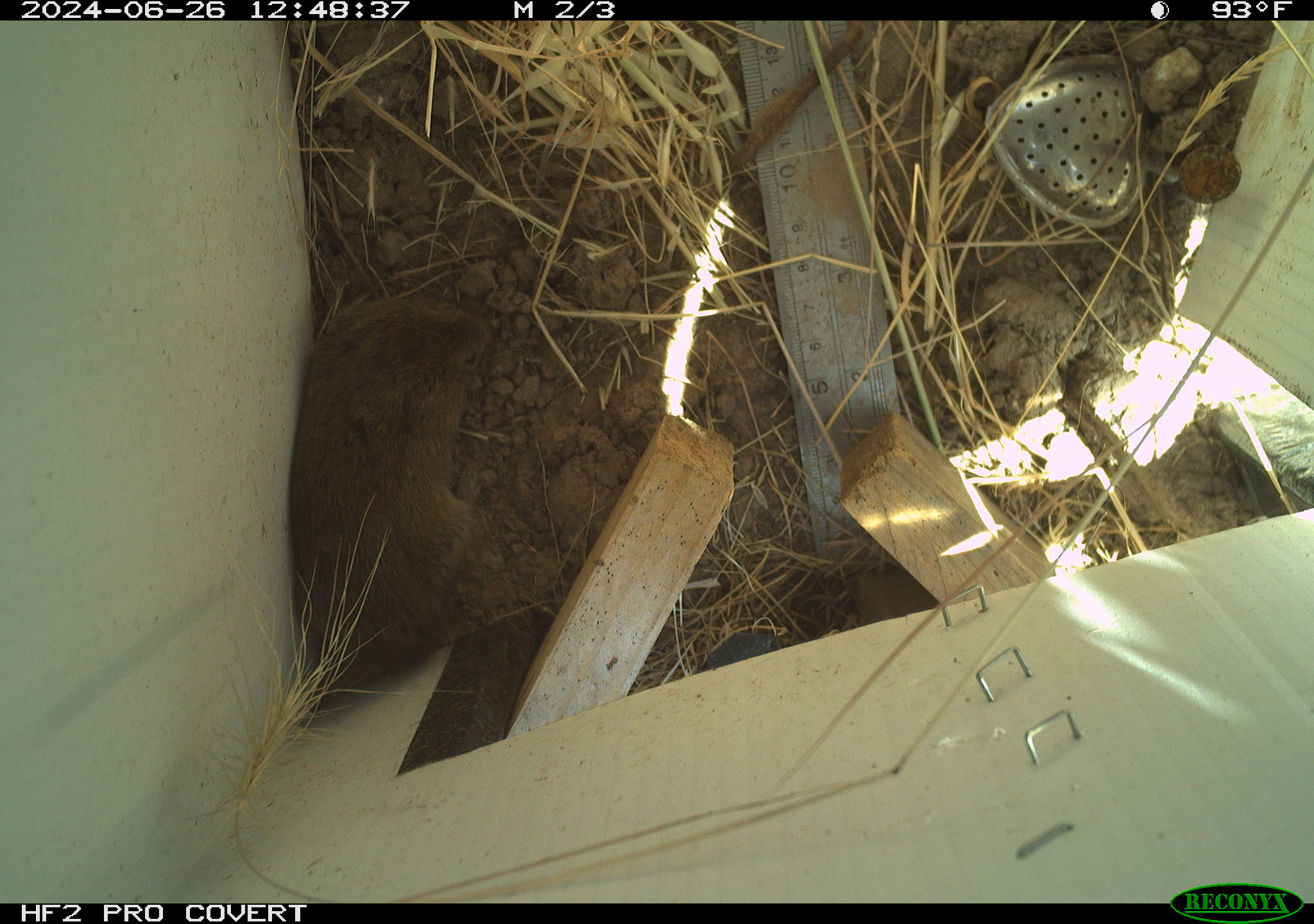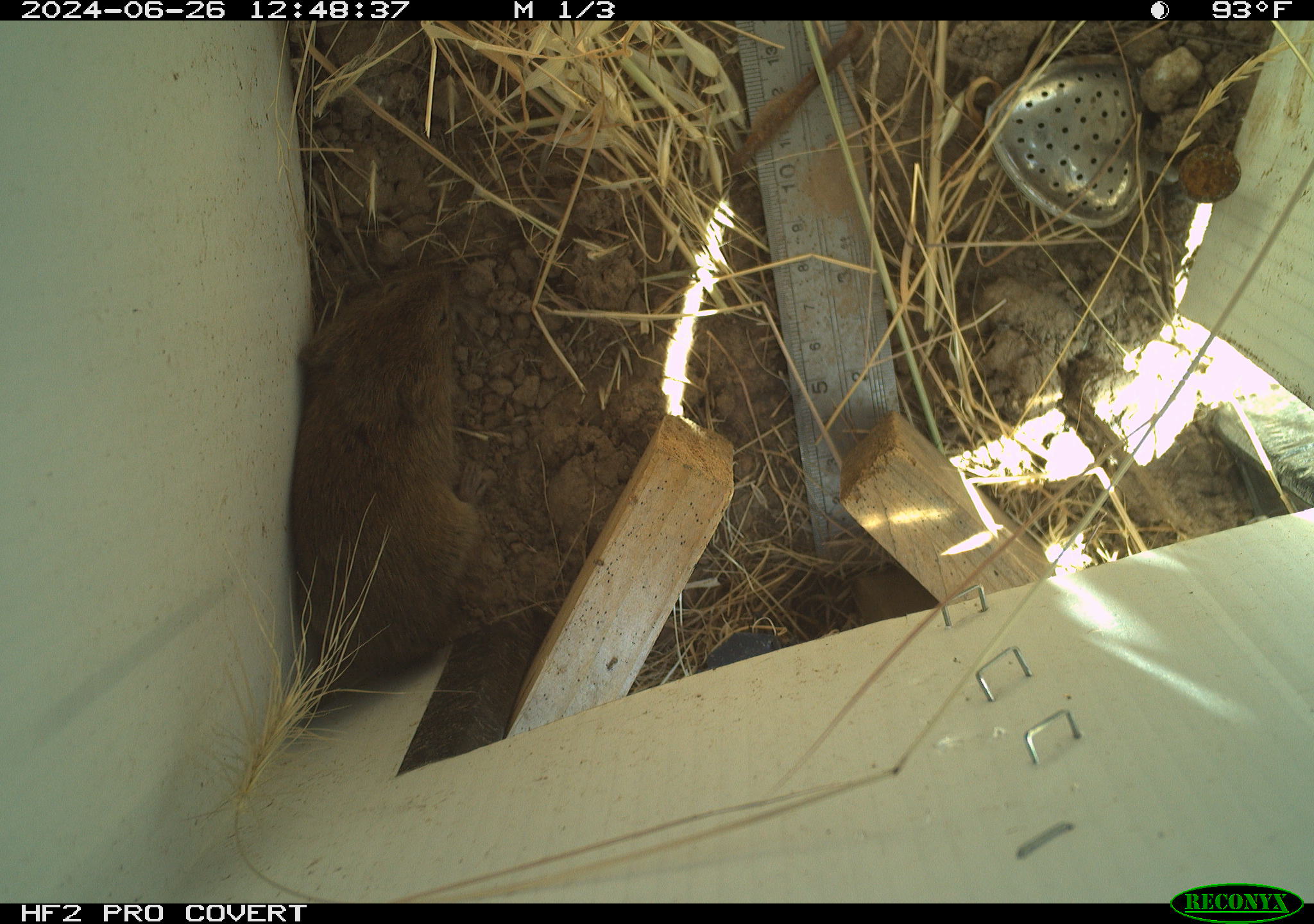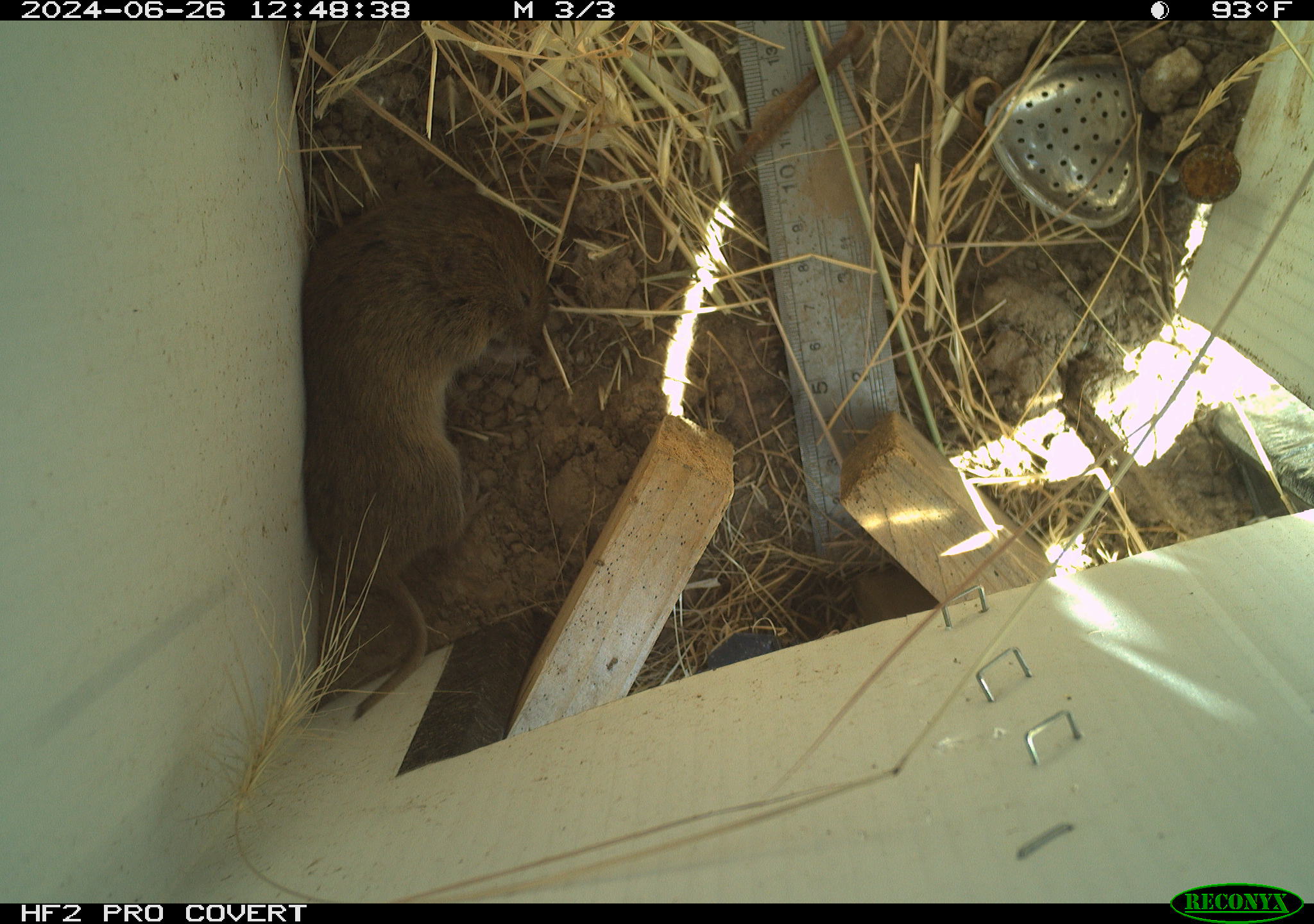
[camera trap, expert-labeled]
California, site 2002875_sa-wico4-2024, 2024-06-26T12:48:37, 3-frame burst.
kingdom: Animalia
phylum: Chordata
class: Mammalia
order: Rodentia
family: Cricetidae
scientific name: Arvicolinae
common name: voles, lemmings, and muskrats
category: arvicolinae subfamily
Arvicolinae subfamily (voles, lemmings, and muskrats) (Arvicolinae).